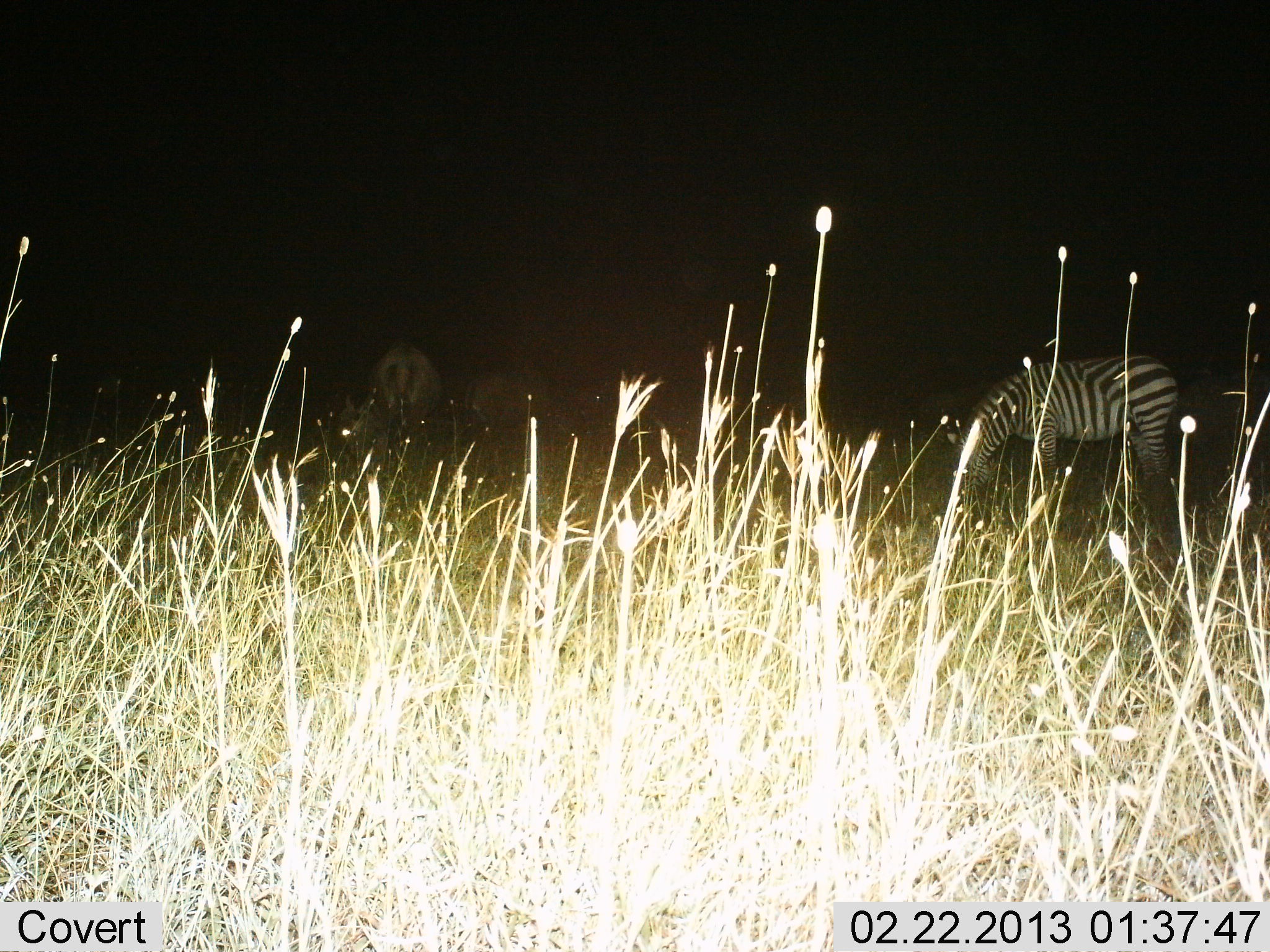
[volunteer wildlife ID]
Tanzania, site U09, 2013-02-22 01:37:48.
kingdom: Animalia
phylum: Chordata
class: Mammalia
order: Perissodactyla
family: Equidae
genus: Equus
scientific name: Equus quagga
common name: plains zebra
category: zebra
Zebra (plains zebra) (Equus quagga), count 2. Behavior (volunteer vote fractions): standing 45%, resting 3%, moving 0%, interacting 0%. Young present (vote fraction): 0%. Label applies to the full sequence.